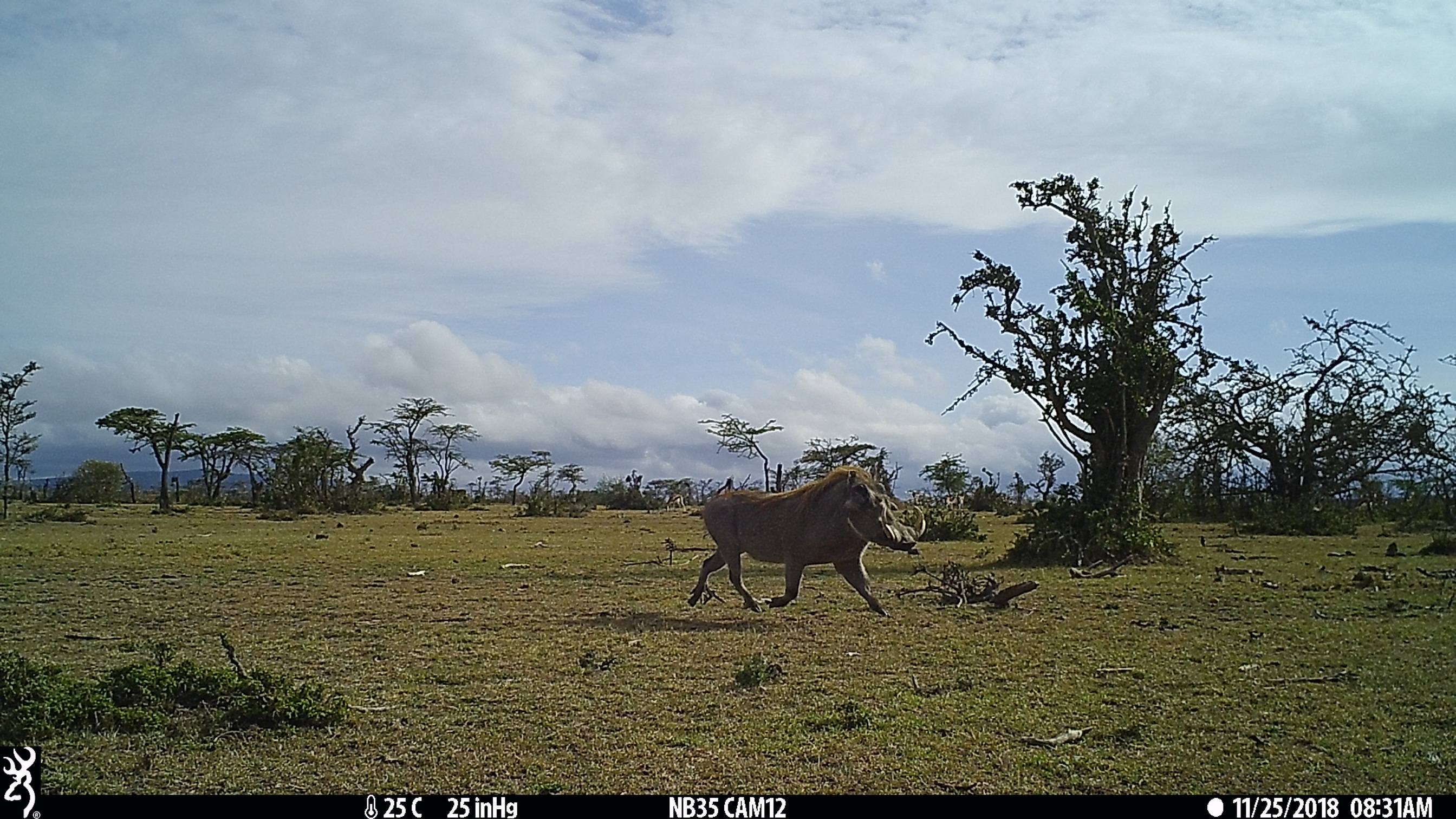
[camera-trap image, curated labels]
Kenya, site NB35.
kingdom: Animalia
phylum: Chordata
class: Mammalia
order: Artiodactyla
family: Suidae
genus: Phacochoerus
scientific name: Phacochoerus africanus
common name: common warthog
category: warthog